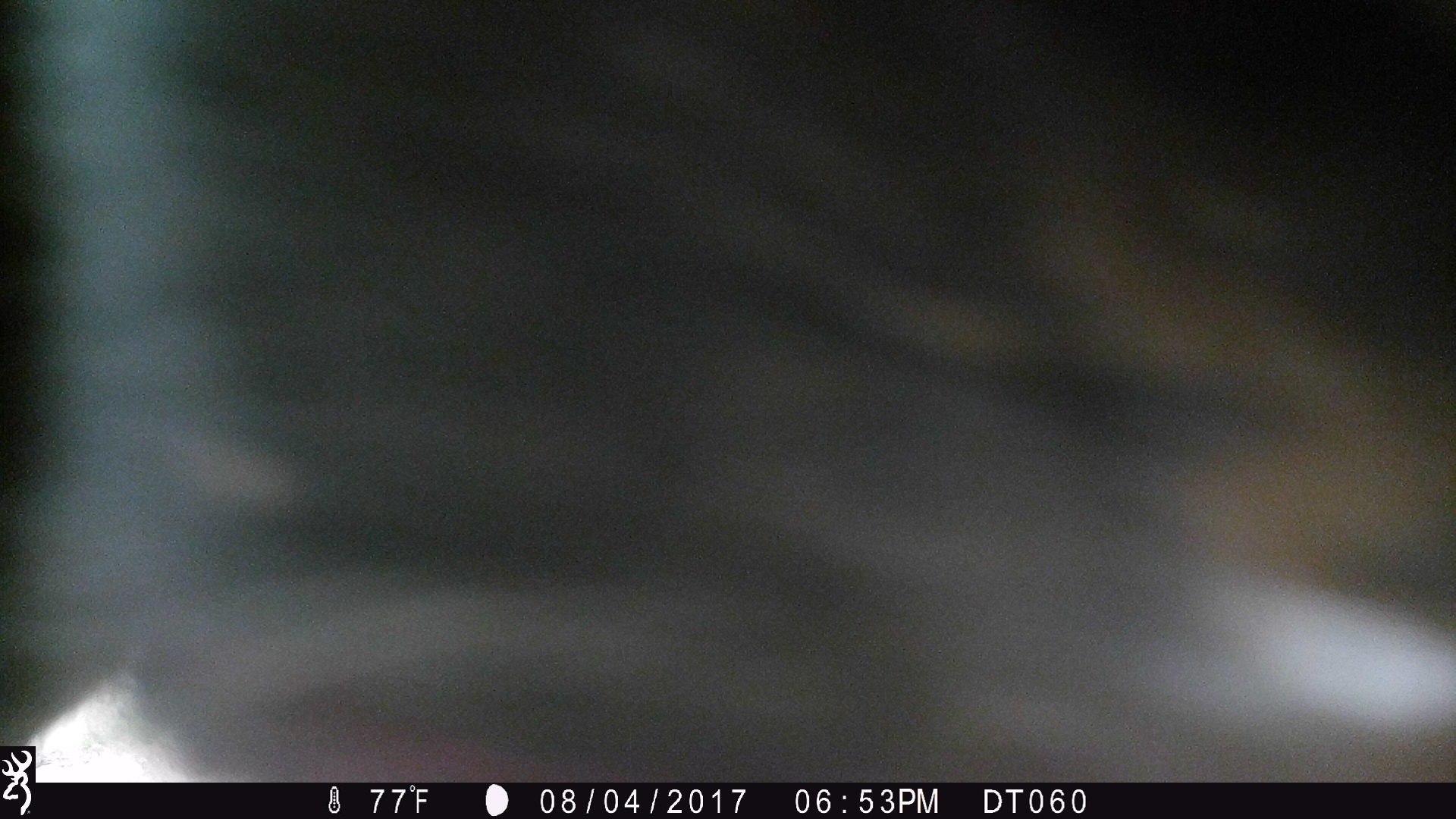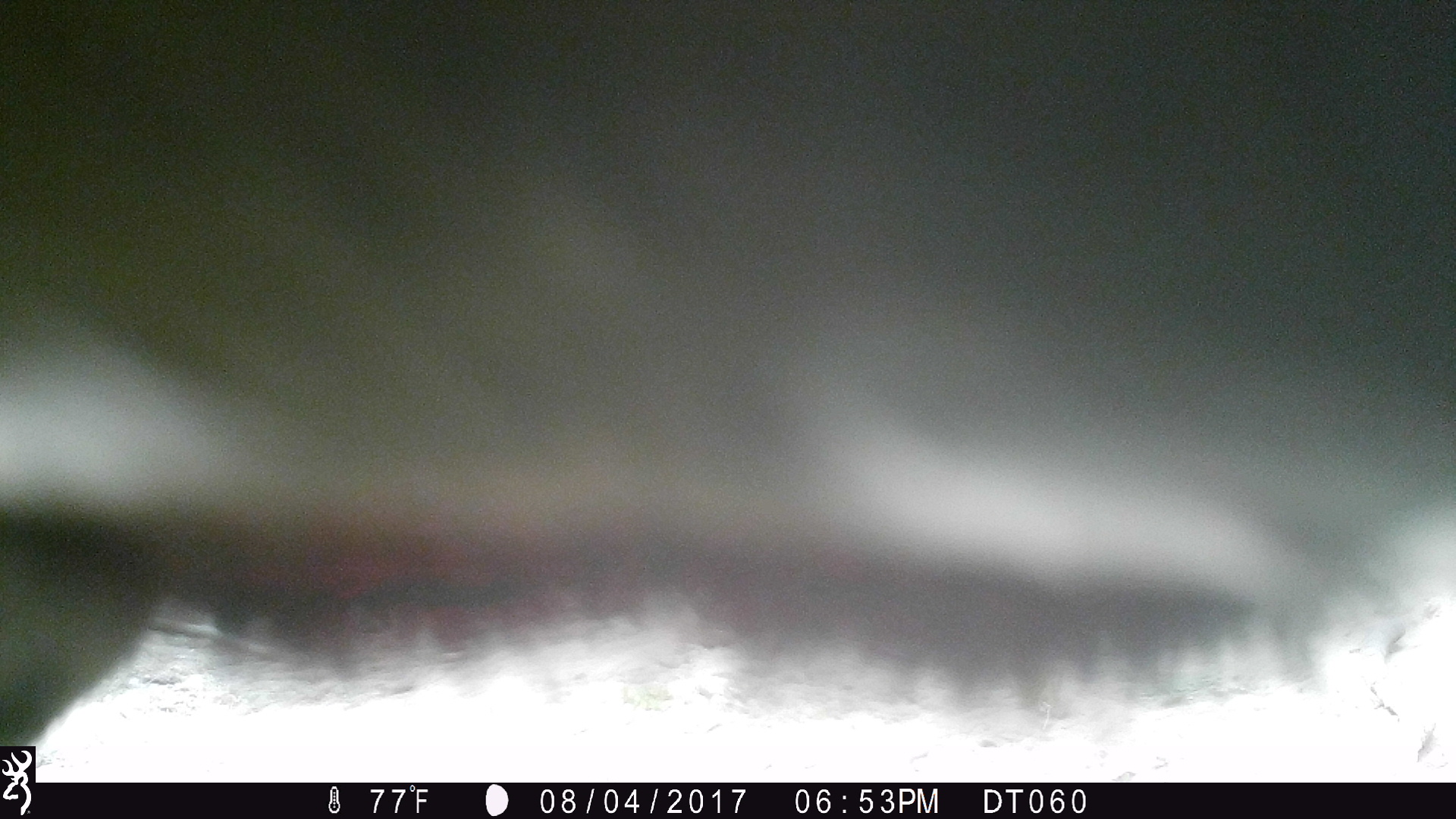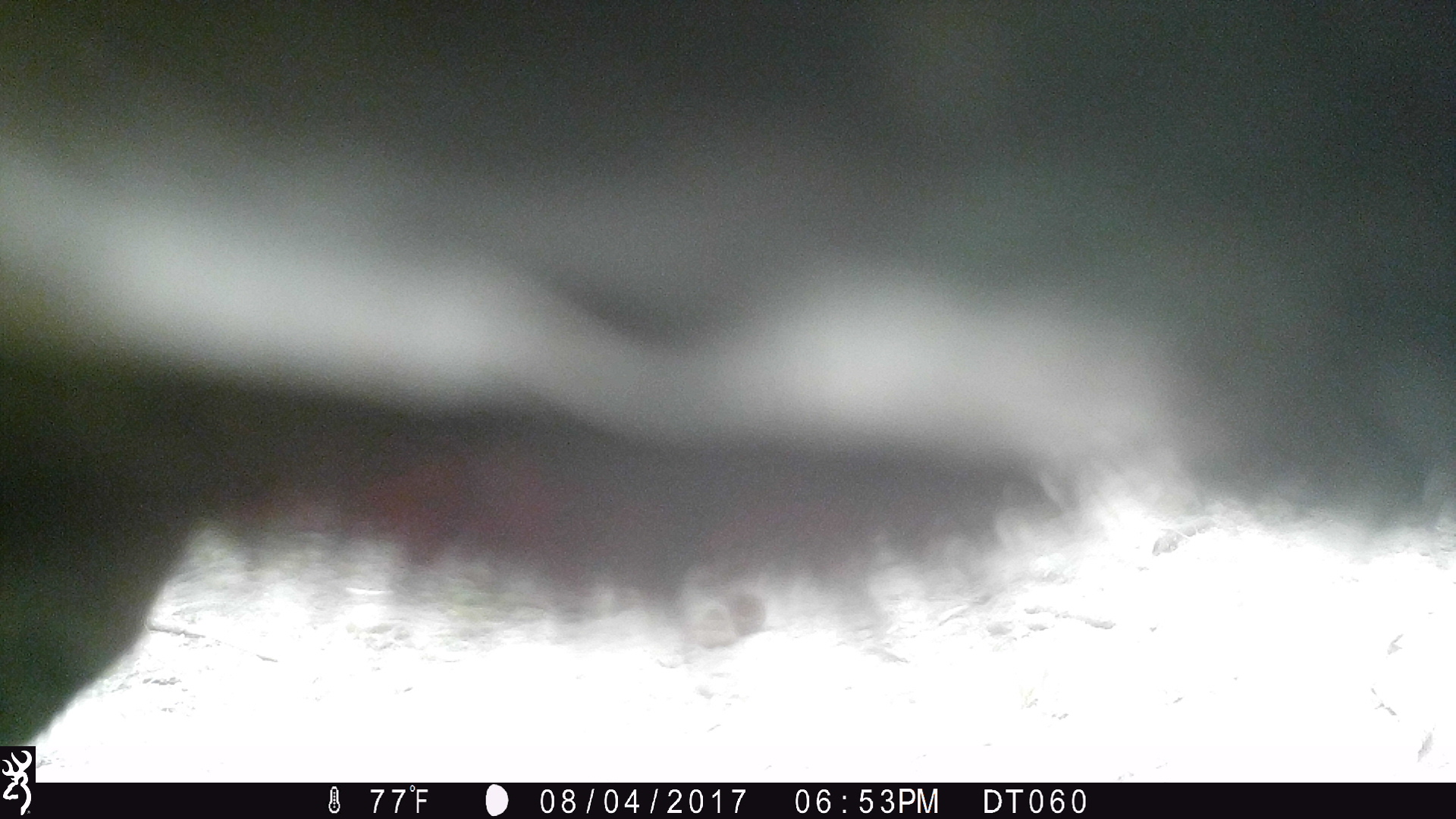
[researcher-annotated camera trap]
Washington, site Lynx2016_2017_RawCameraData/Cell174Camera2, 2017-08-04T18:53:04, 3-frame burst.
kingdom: Animalia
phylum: Chordata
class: Mammalia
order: Artiodactyla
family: Bovidae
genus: Bos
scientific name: Bos taurus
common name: domestic cattle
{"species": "domestic cattle (Bos taurus)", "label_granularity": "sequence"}